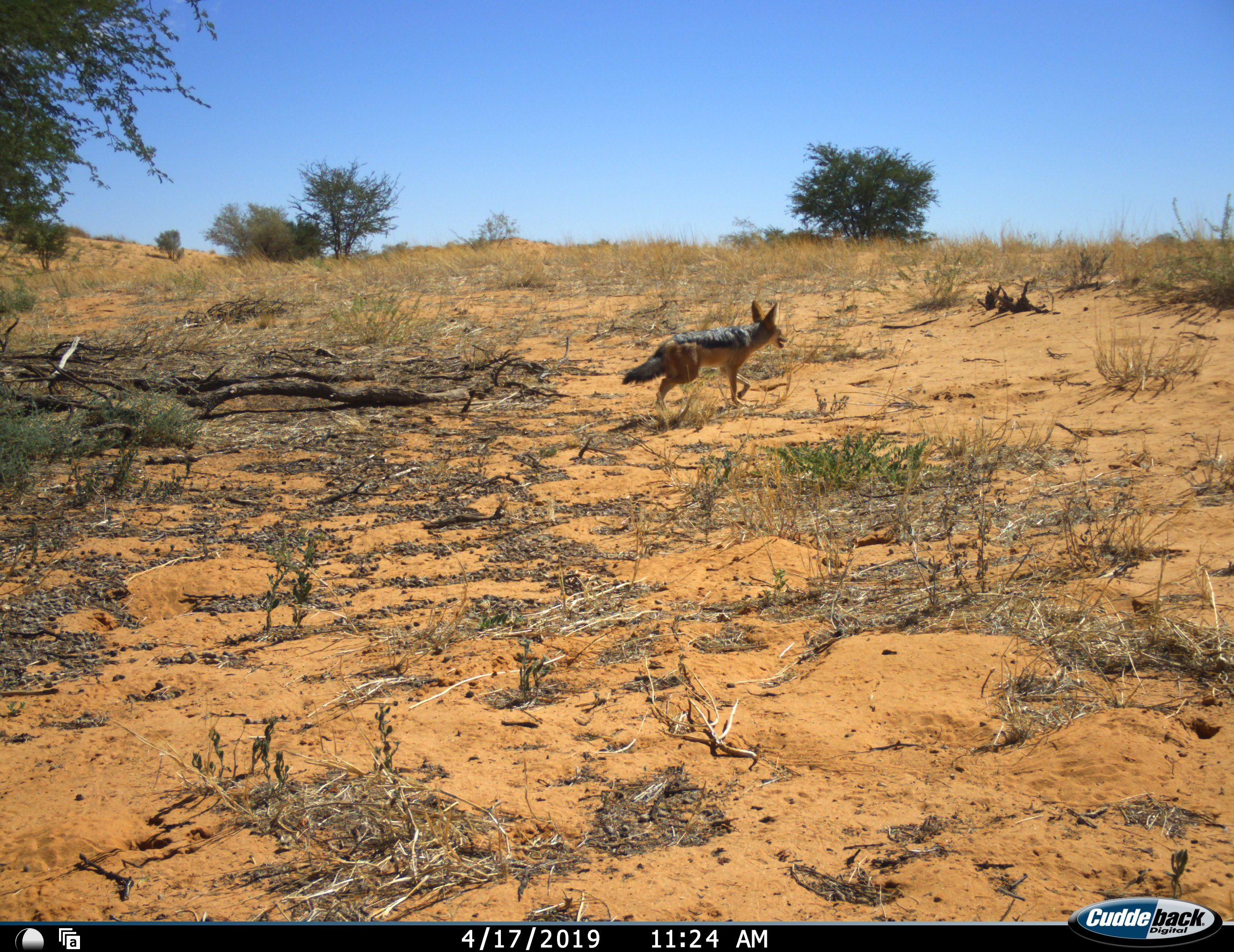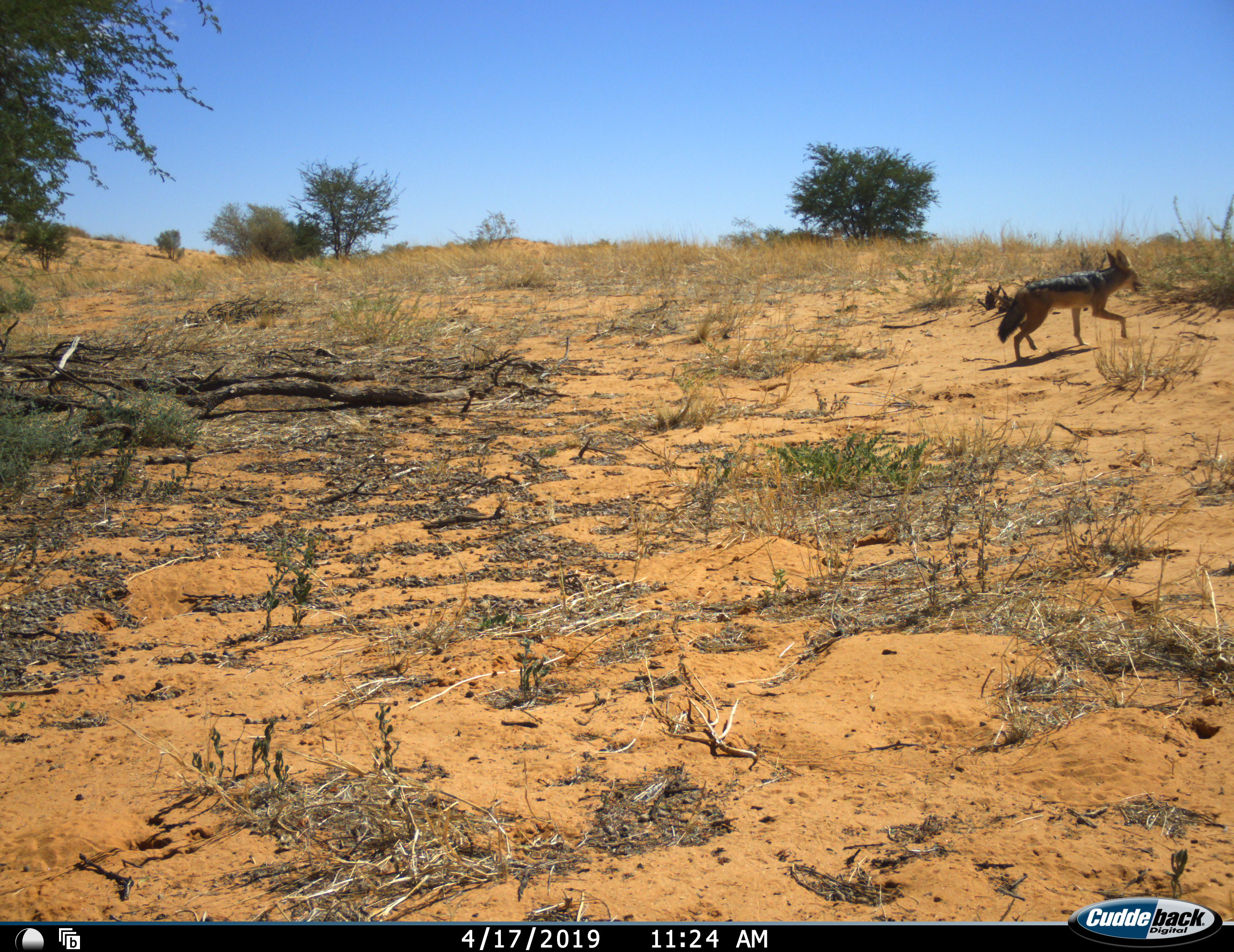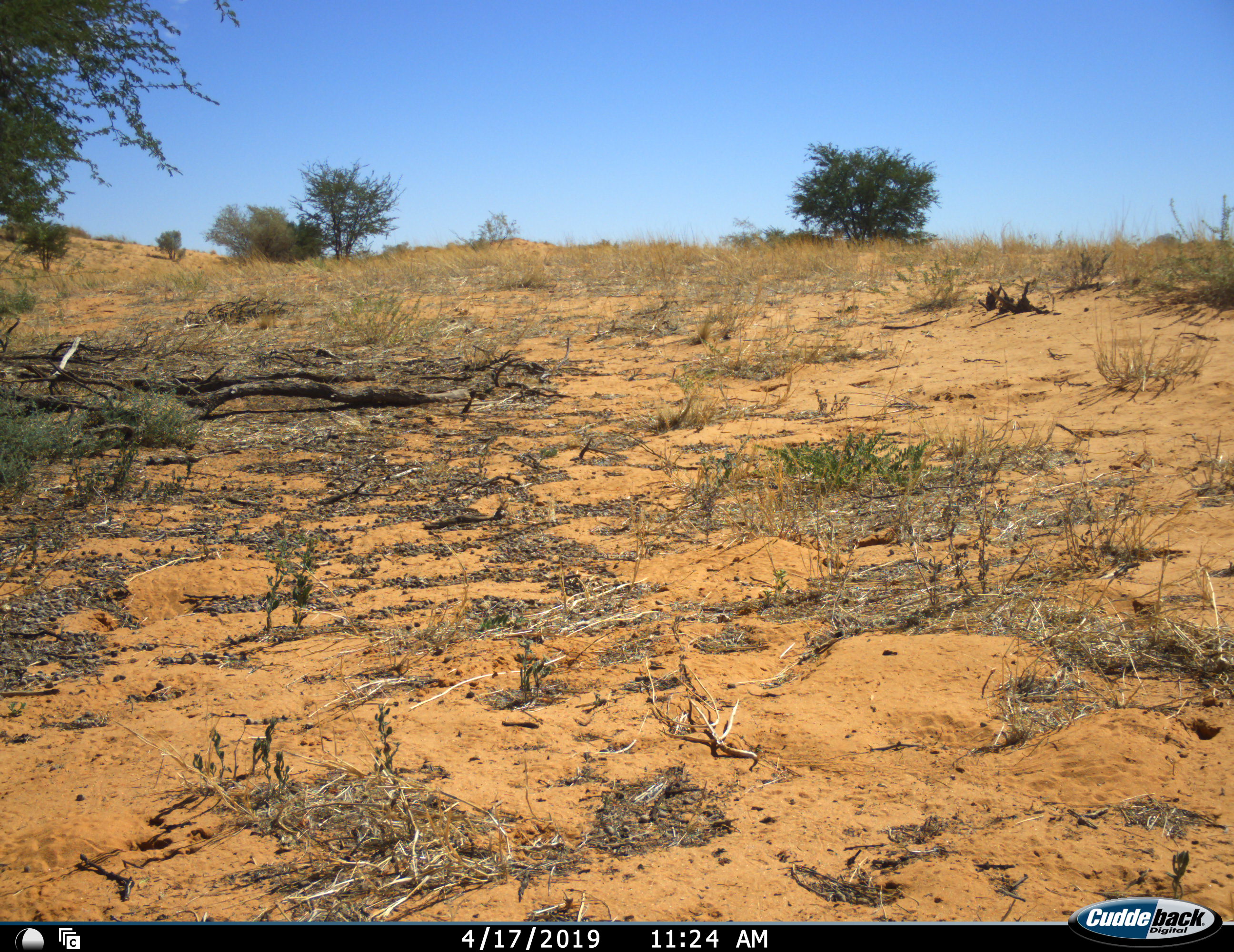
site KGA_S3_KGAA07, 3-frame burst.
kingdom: Animalia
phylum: Chordata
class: Mammalia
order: Carnivora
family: Canidae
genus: Lupulella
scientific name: Lupulella mesomelas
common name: black-backed jackal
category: jackalblackbacked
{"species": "jackalblackbacked (black-backed jackal) (Lupulella mesomelas)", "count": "1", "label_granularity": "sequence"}